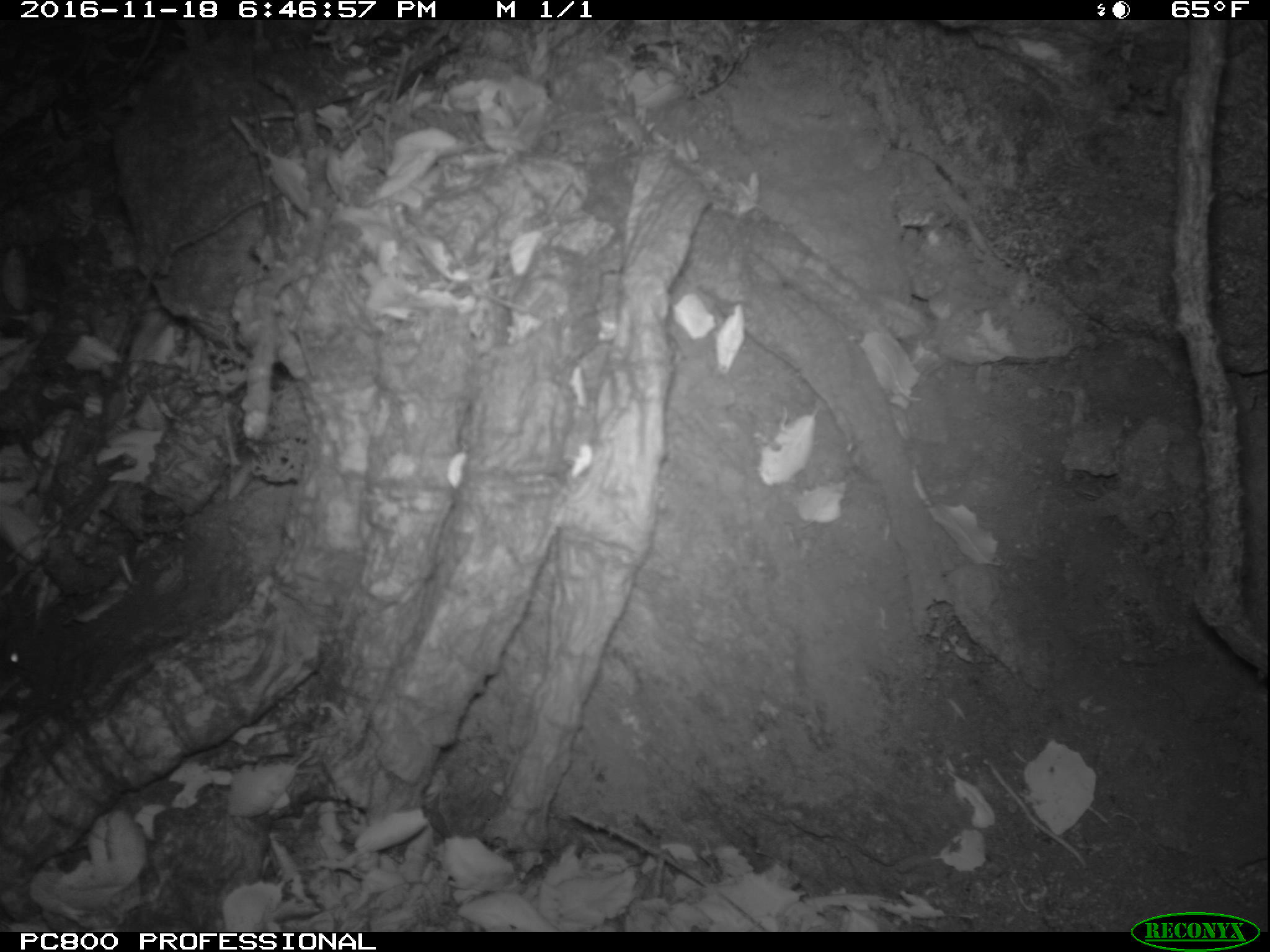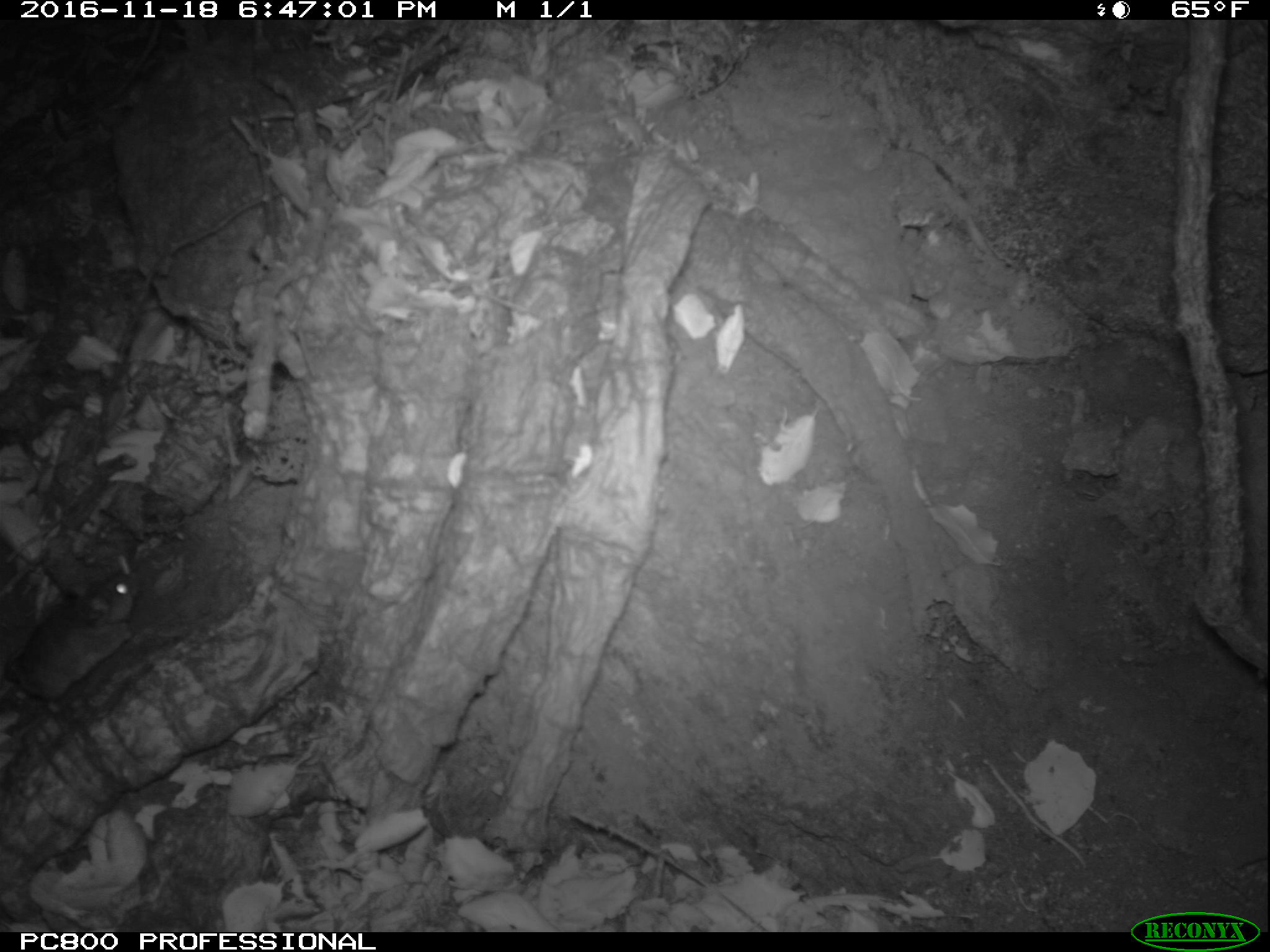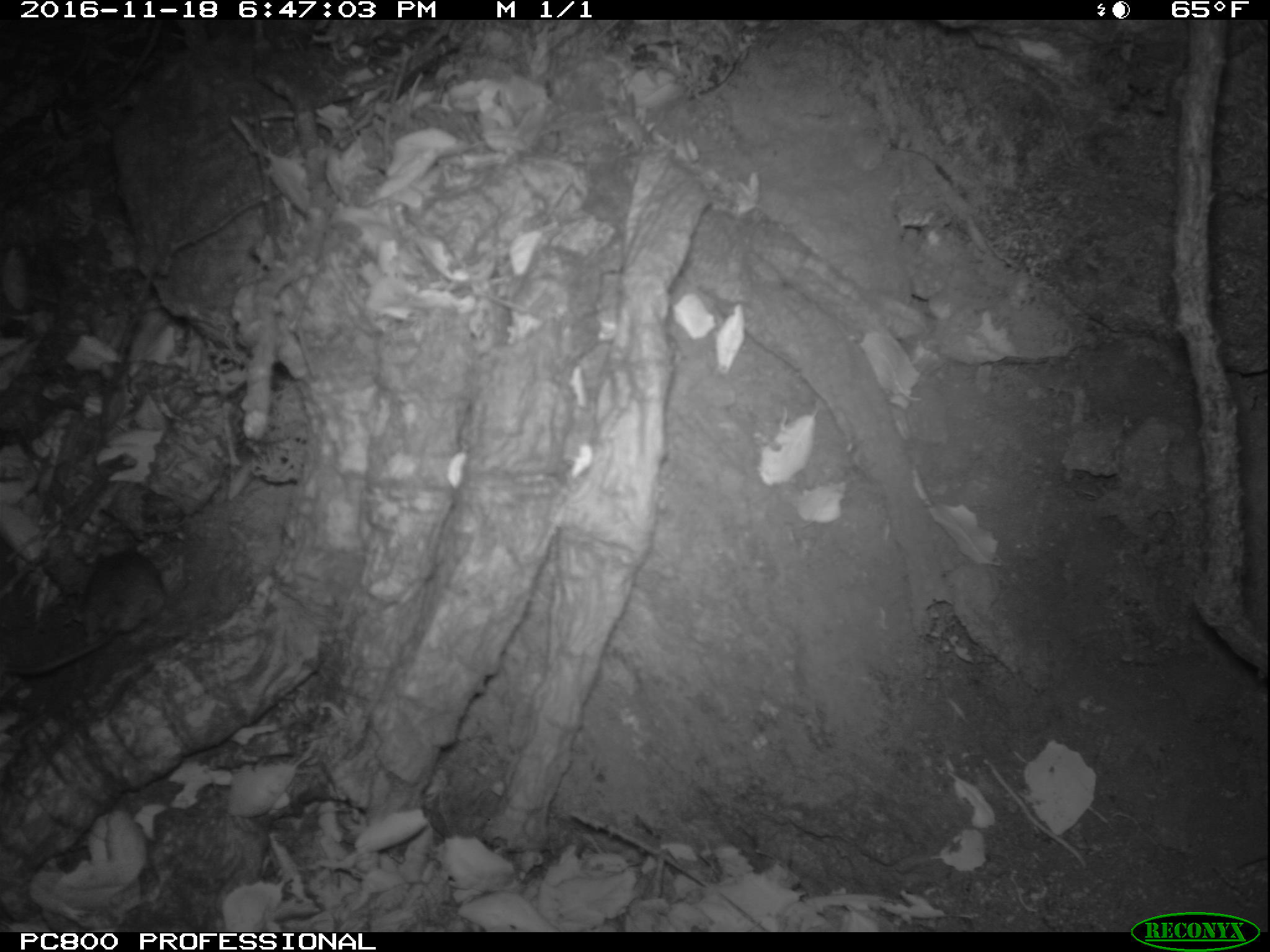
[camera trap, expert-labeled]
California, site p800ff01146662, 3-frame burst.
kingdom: Animalia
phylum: Chordata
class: Mammalia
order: Rodentia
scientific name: Rodentia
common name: rodent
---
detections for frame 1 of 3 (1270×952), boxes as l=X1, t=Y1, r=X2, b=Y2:
rodent: l=0, t=639, r=45, b=699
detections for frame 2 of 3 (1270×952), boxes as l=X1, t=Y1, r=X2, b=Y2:
rodent: l=0, t=564, r=146, b=704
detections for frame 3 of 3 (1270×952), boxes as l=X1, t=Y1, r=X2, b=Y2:
rodent: l=1, t=548, r=164, b=679